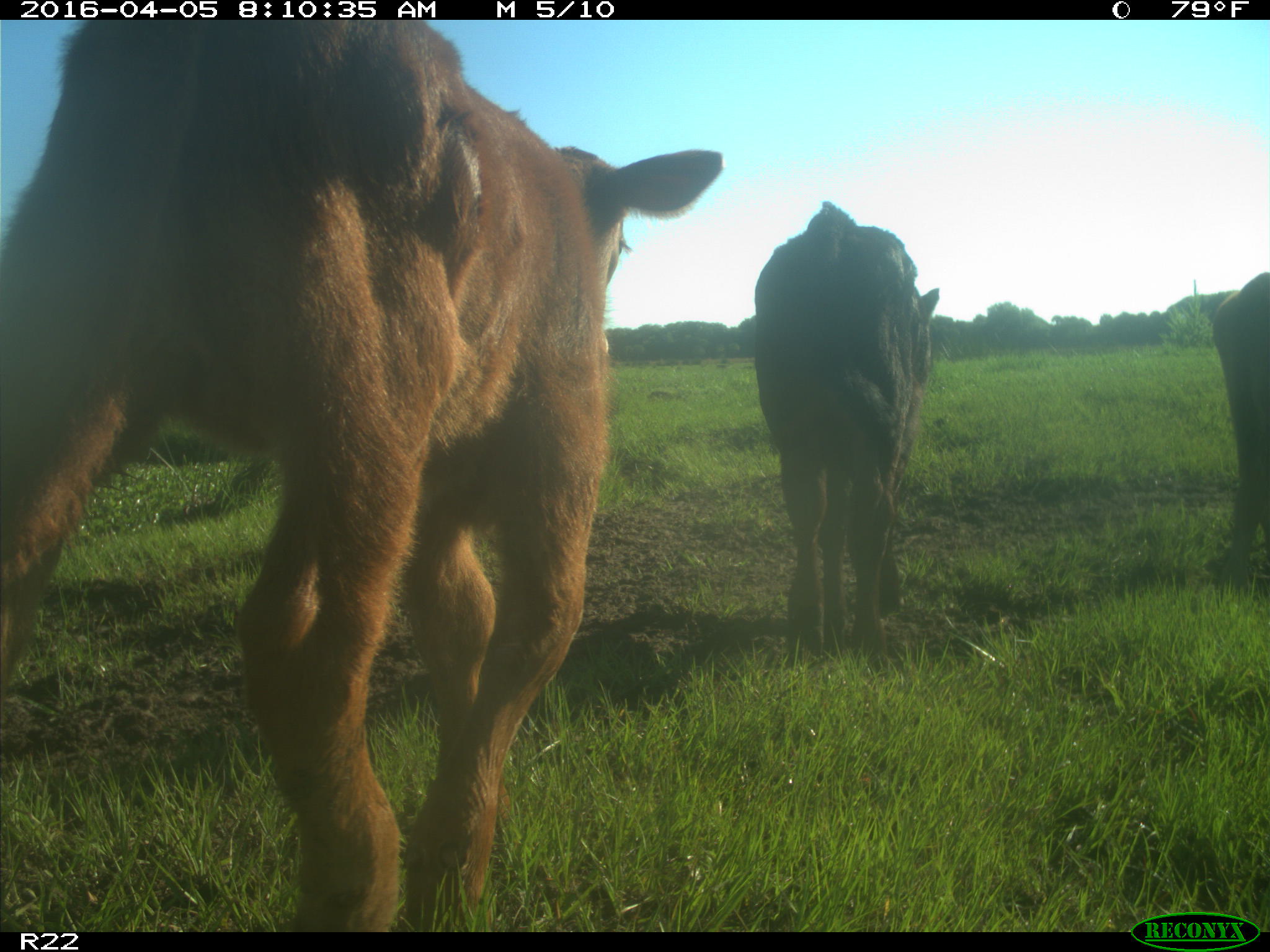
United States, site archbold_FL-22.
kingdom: Animalia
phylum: Chordata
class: Mammalia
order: Artiodactyla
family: Bovidae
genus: Bos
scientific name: Bos taurus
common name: domestic cow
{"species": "Bos taurus (domestic cow)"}